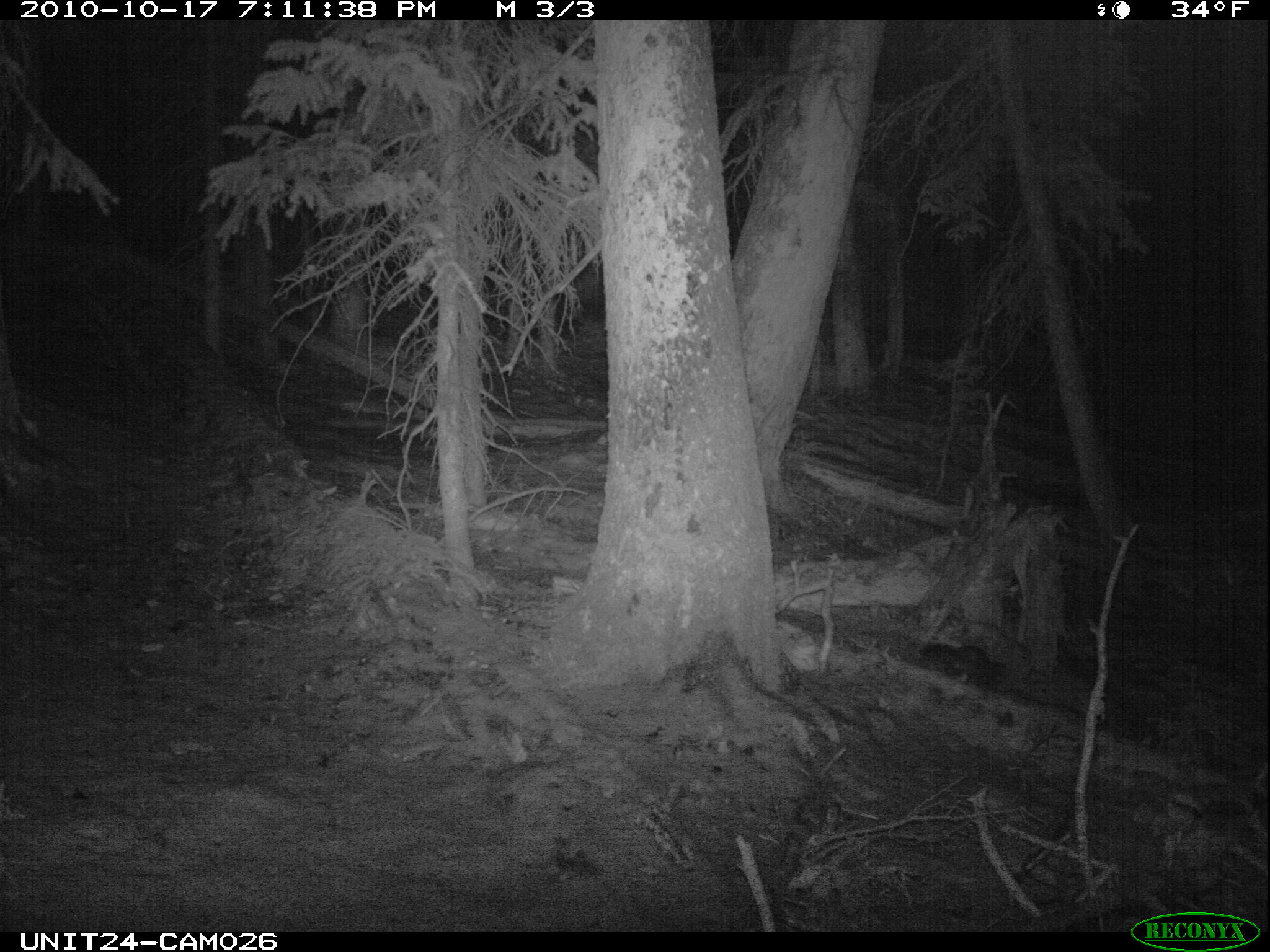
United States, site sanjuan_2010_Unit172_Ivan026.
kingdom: Animalia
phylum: Chordata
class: Mammalia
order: Carnivora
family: Mustelidae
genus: Martes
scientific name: Martes americana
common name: american marten